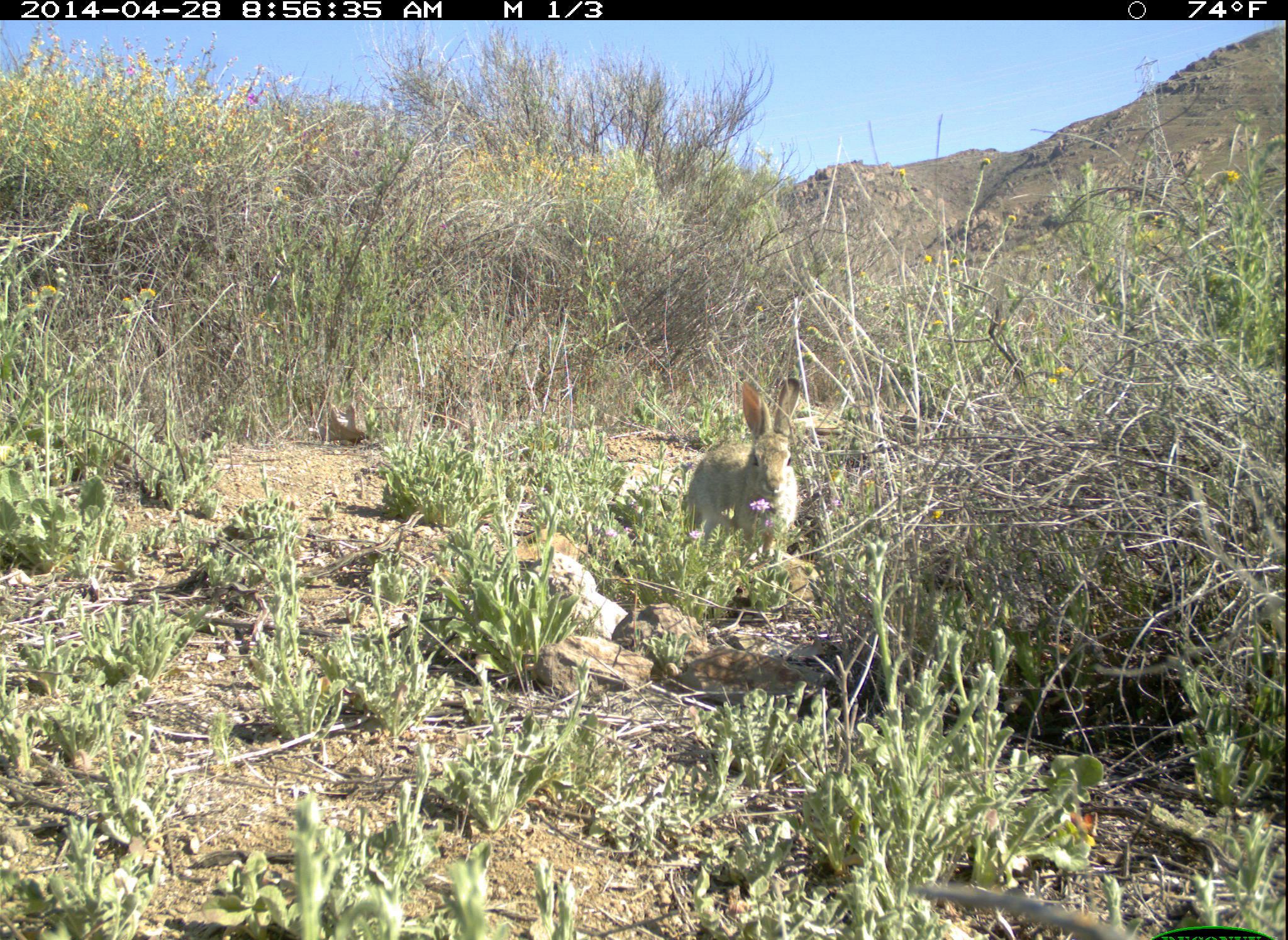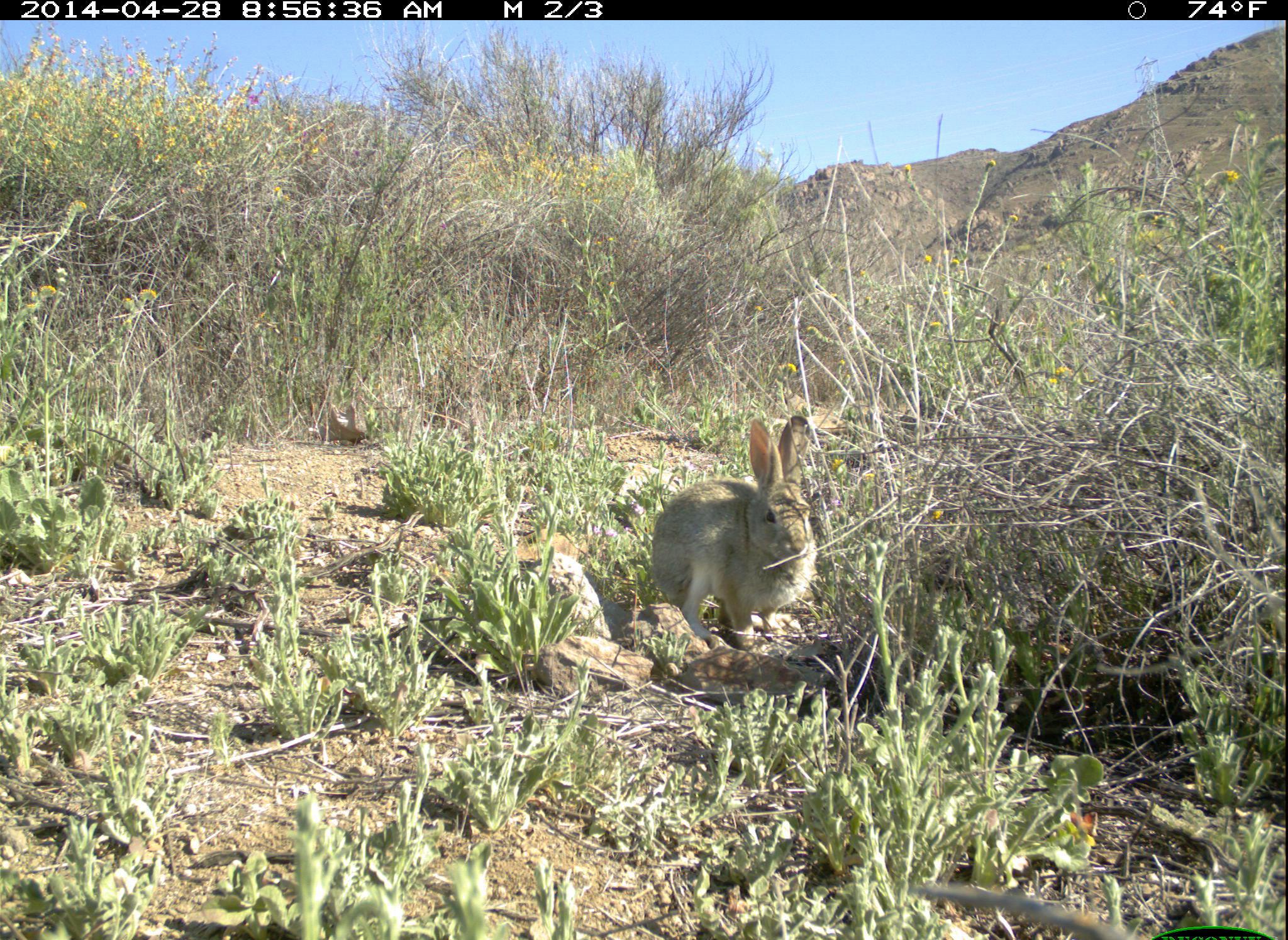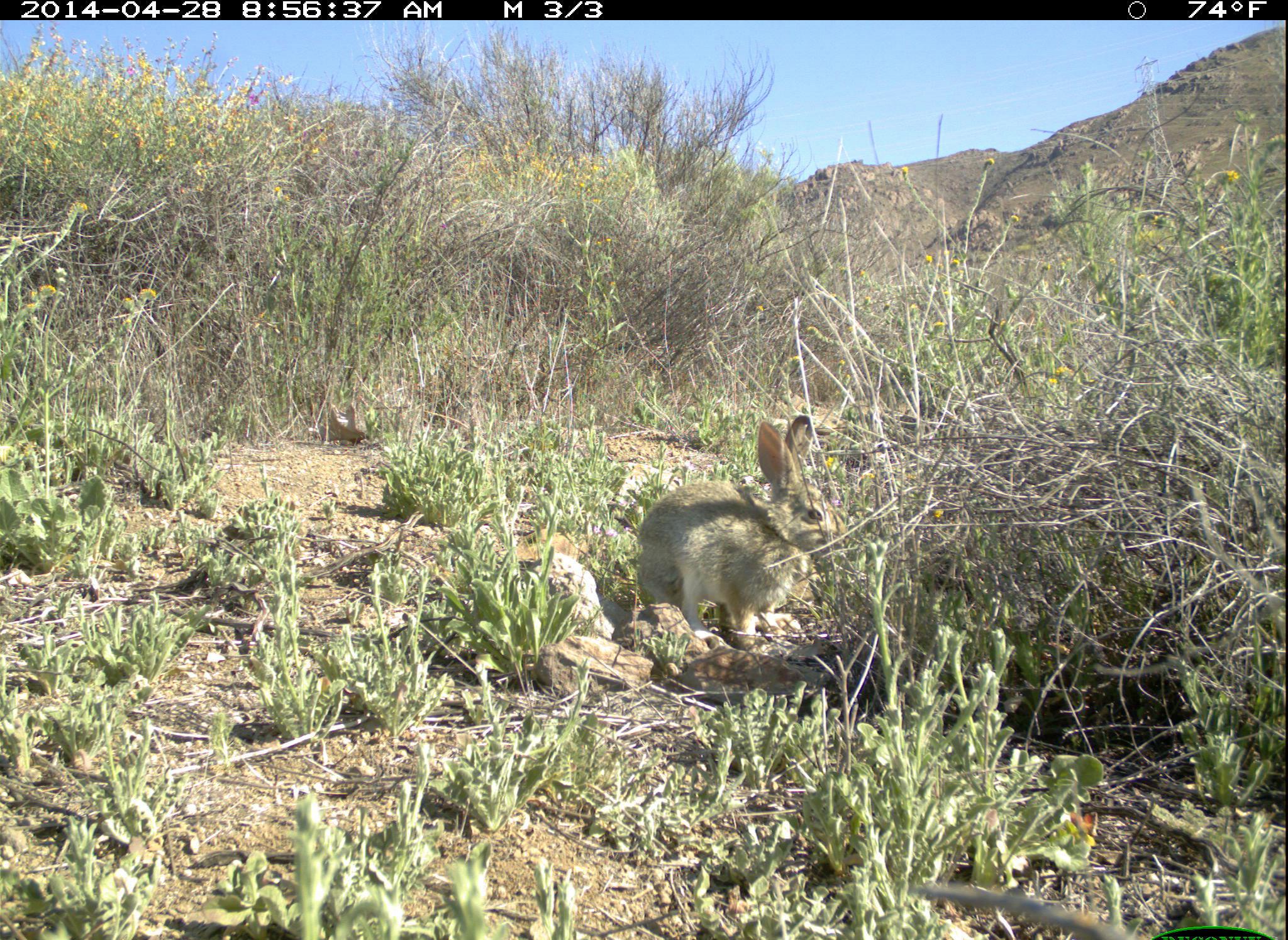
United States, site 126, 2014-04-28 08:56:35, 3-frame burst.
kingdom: Animalia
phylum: Chordata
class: Mammalia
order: Lagomorpha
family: Leporidae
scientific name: Leporidae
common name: rabbits and hares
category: rabbit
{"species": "rabbit (rabbits and hares) (Leporidae)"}